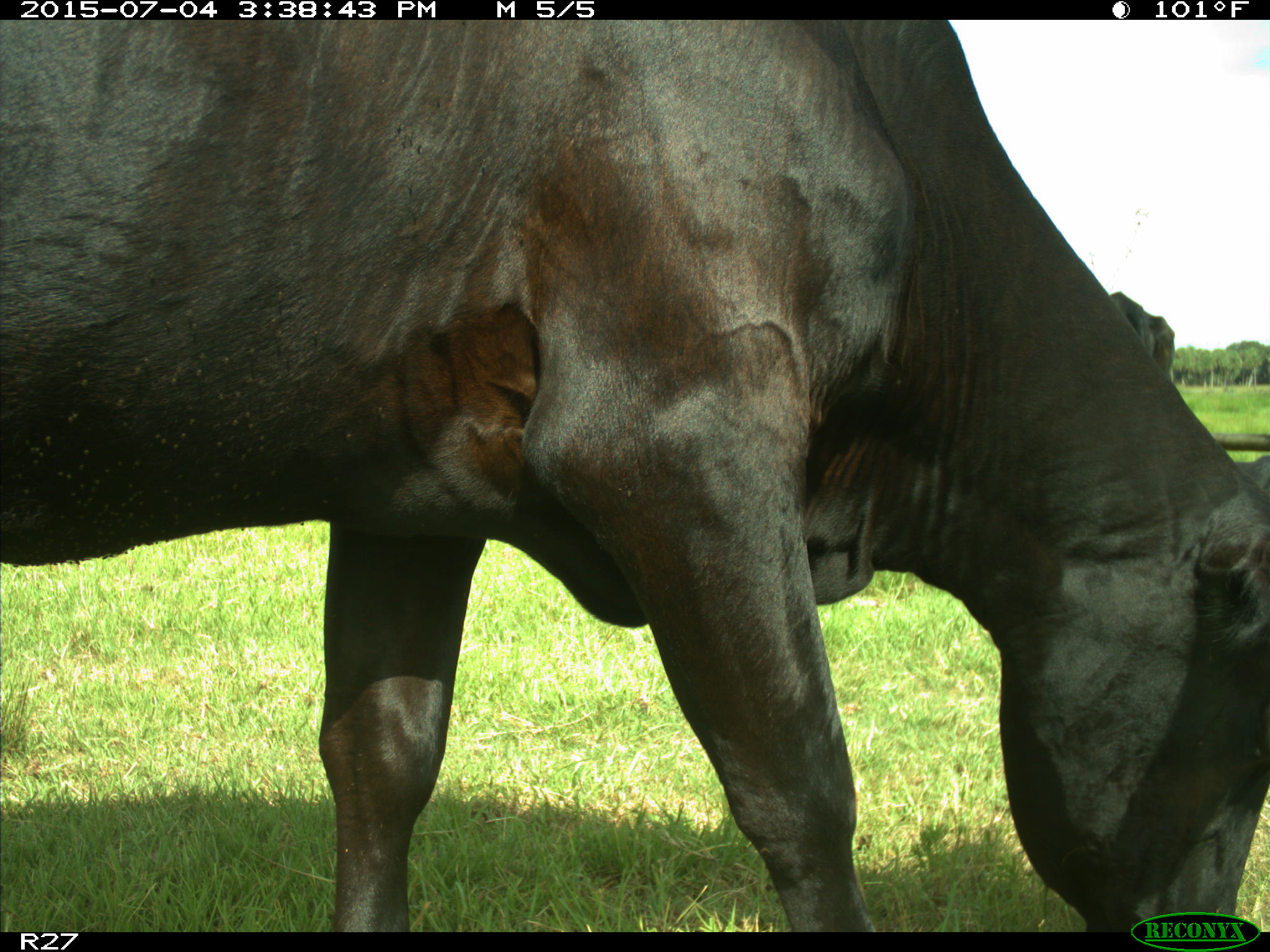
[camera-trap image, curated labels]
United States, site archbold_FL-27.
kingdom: Animalia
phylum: Chordata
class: Mammalia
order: Artiodactyla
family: Bovidae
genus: Bos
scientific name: Bos taurus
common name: domestic cow